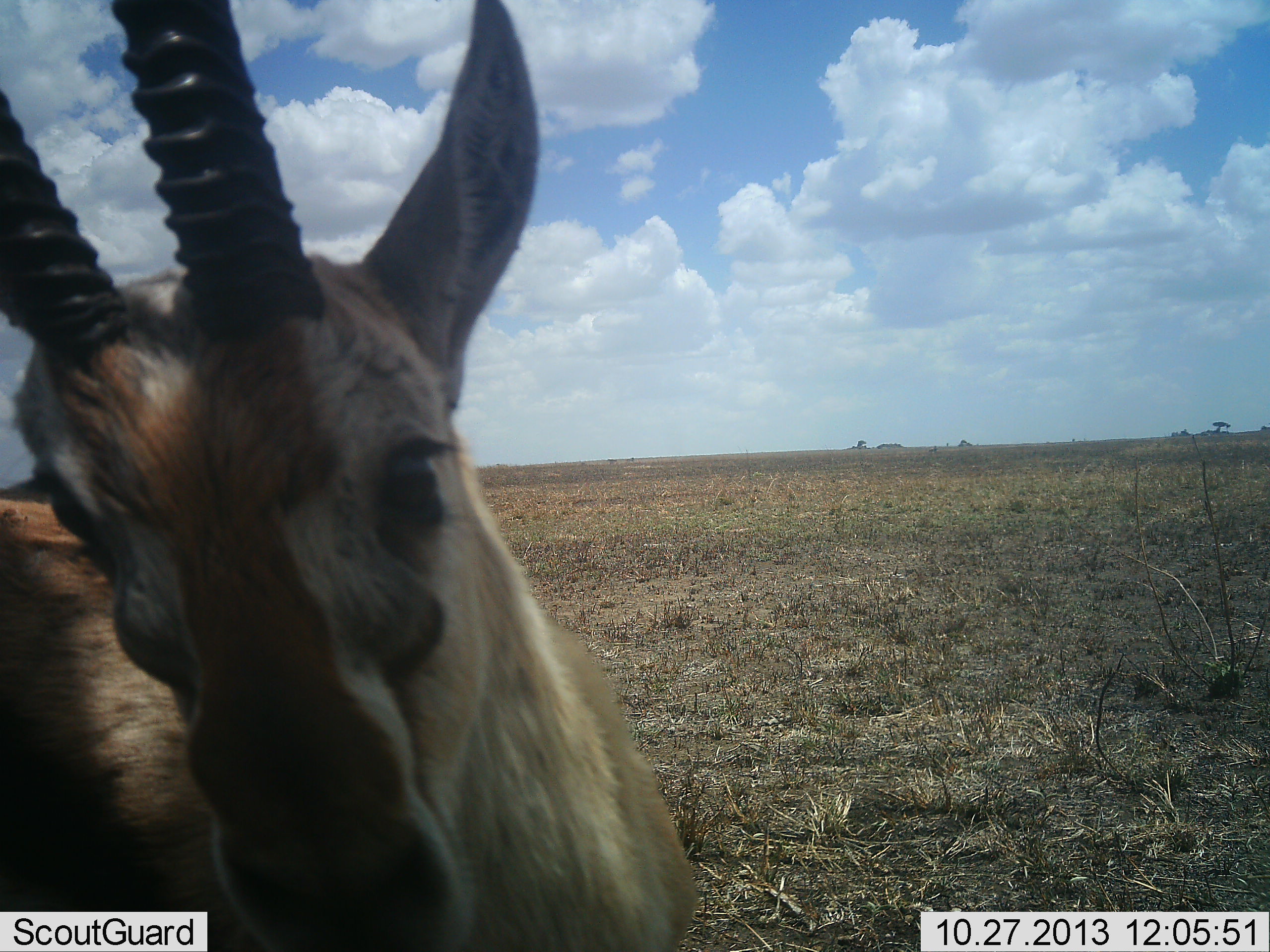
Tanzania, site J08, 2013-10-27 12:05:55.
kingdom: Animalia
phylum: Chordata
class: Mammalia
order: Artiodactyla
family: Bovidae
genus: Eudorcas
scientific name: Eudorcas thomsonii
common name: thomson's gazelle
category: gazellethomsons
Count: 1.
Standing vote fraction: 83%.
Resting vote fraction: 0%.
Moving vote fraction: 12%.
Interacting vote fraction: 4%.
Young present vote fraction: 0%.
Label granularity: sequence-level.